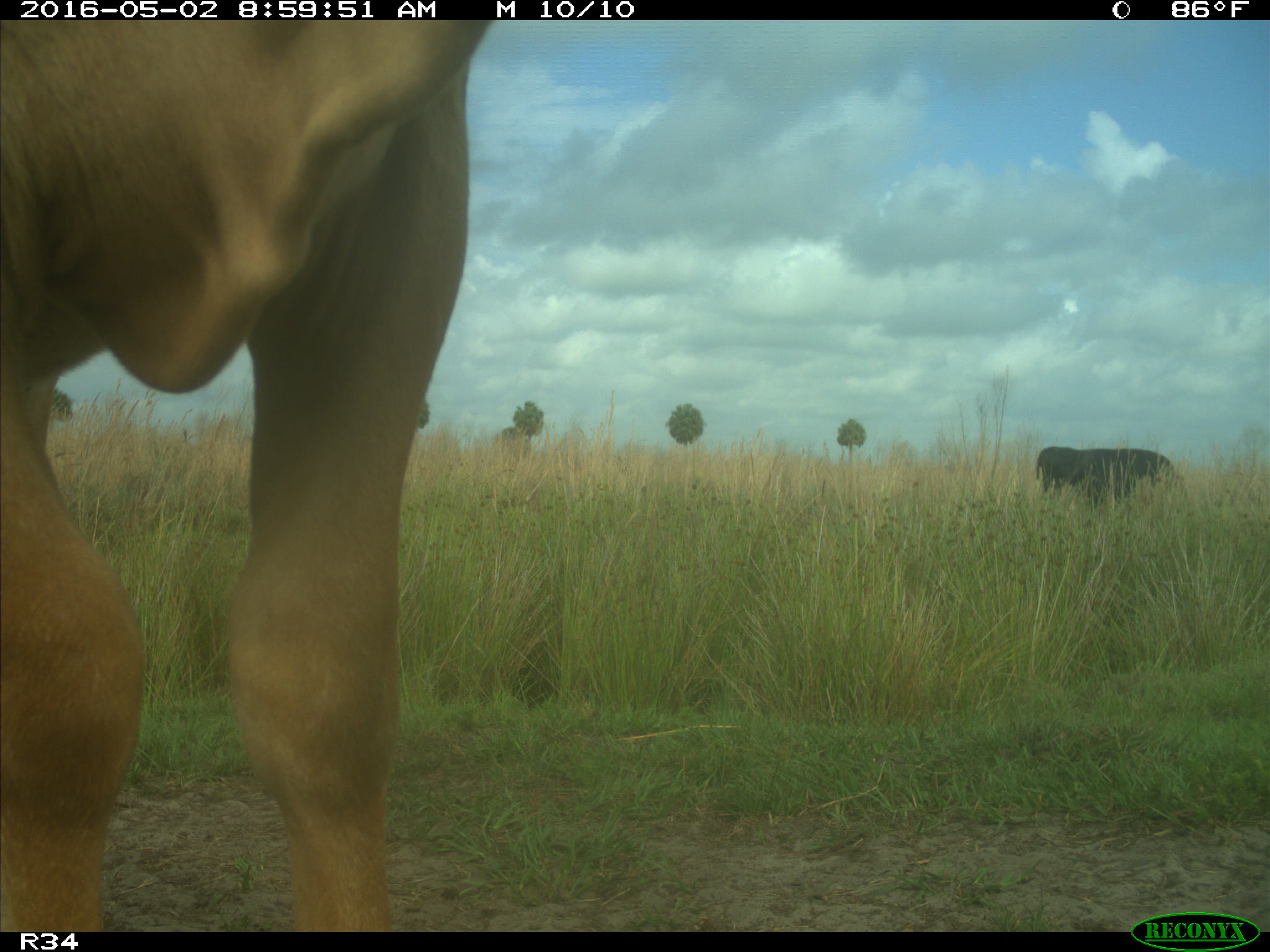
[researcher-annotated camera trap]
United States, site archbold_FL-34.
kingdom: Animalia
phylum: Chordata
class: Mammalia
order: Artiodactyla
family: Bovidae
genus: Bos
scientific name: Bos taurus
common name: domestic cow